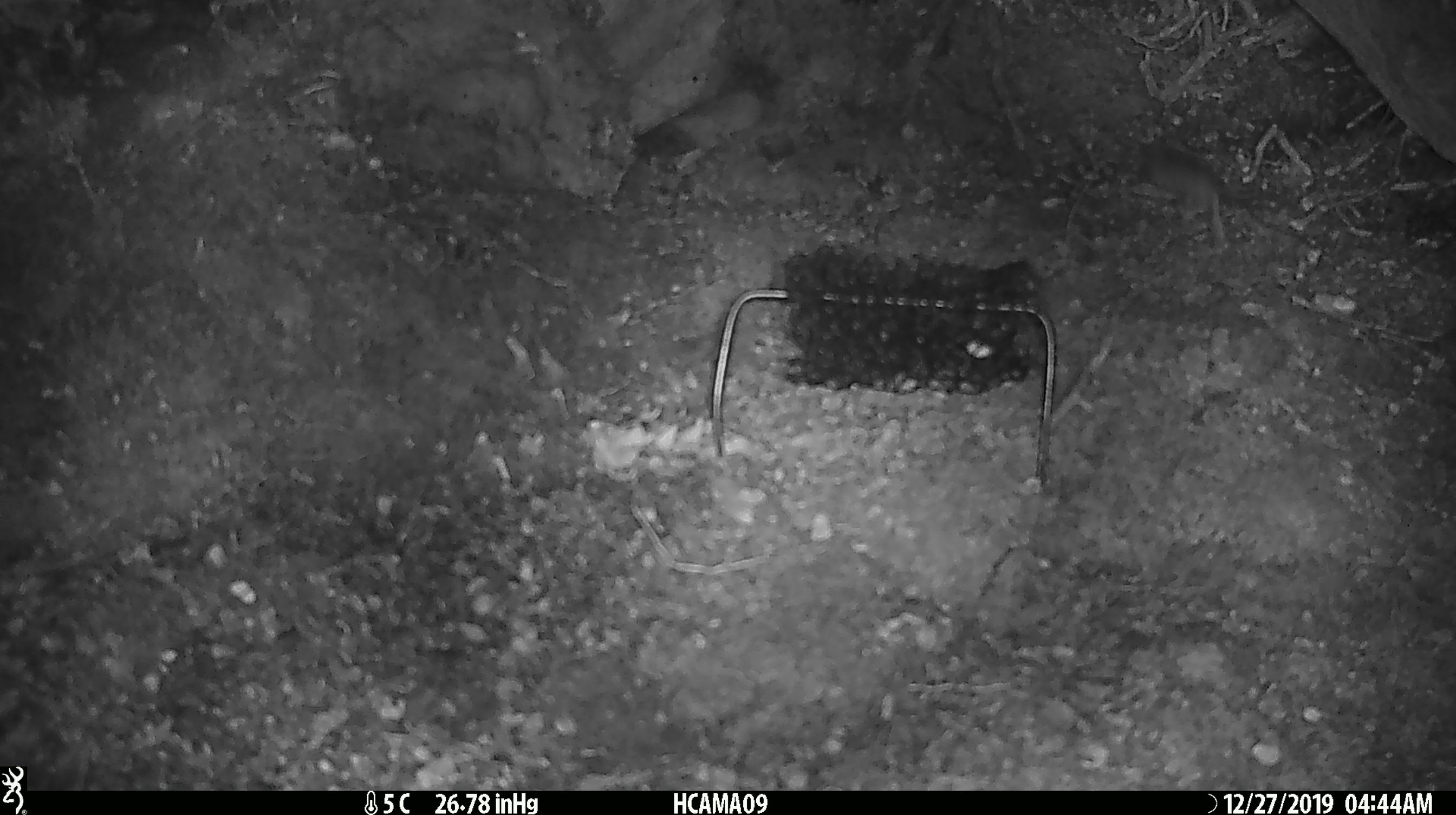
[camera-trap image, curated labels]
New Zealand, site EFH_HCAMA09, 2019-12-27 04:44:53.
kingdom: Animalia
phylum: Chordata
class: Mammalia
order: Rodentia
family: Muridae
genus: Mus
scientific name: Mus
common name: mouse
Mouse (Mus).